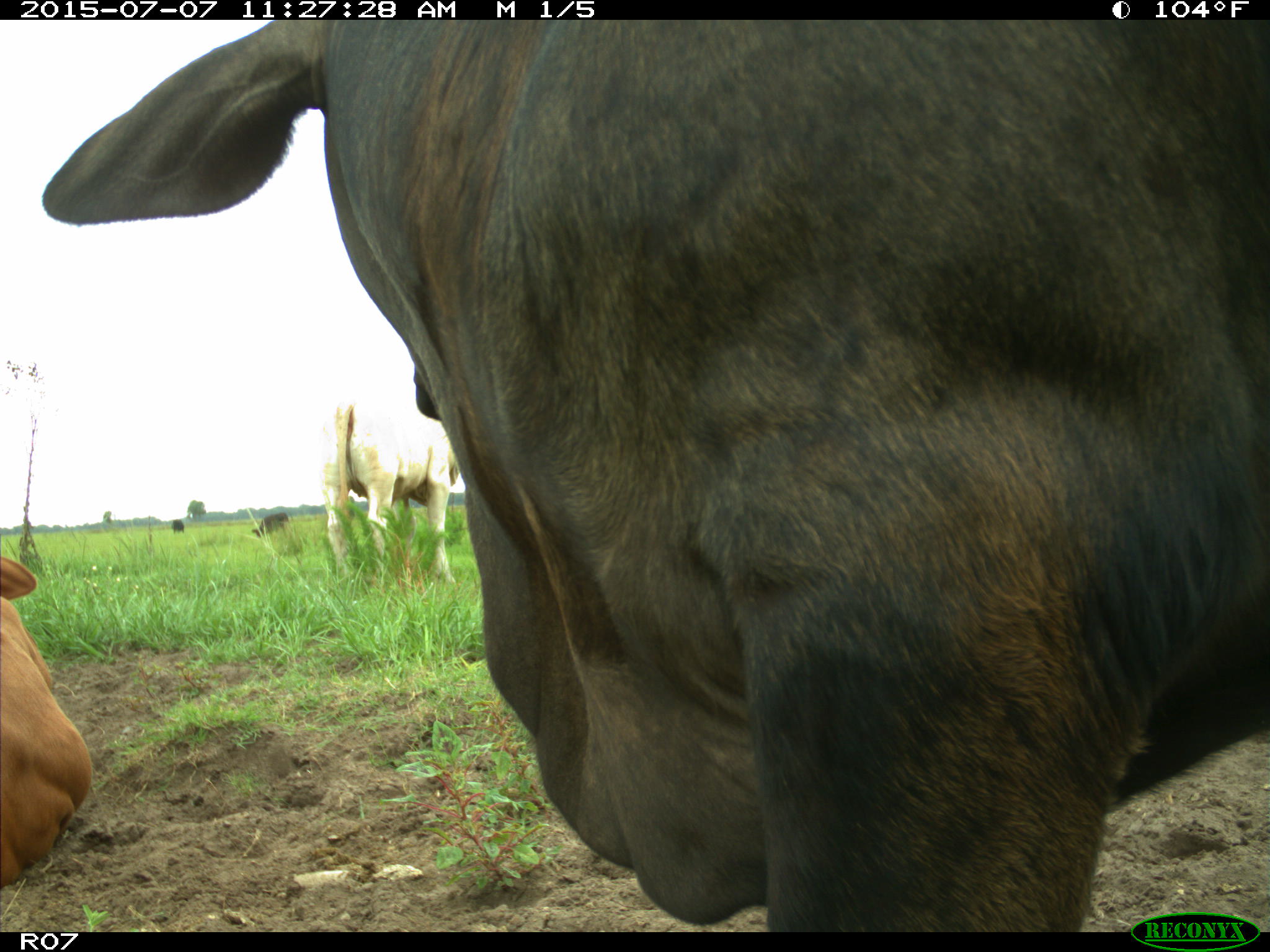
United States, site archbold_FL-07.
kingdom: Animalia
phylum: Chordata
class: Mammalia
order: Artiodactyla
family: Bovidae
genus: Bos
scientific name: Bos taurus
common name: domestic cow